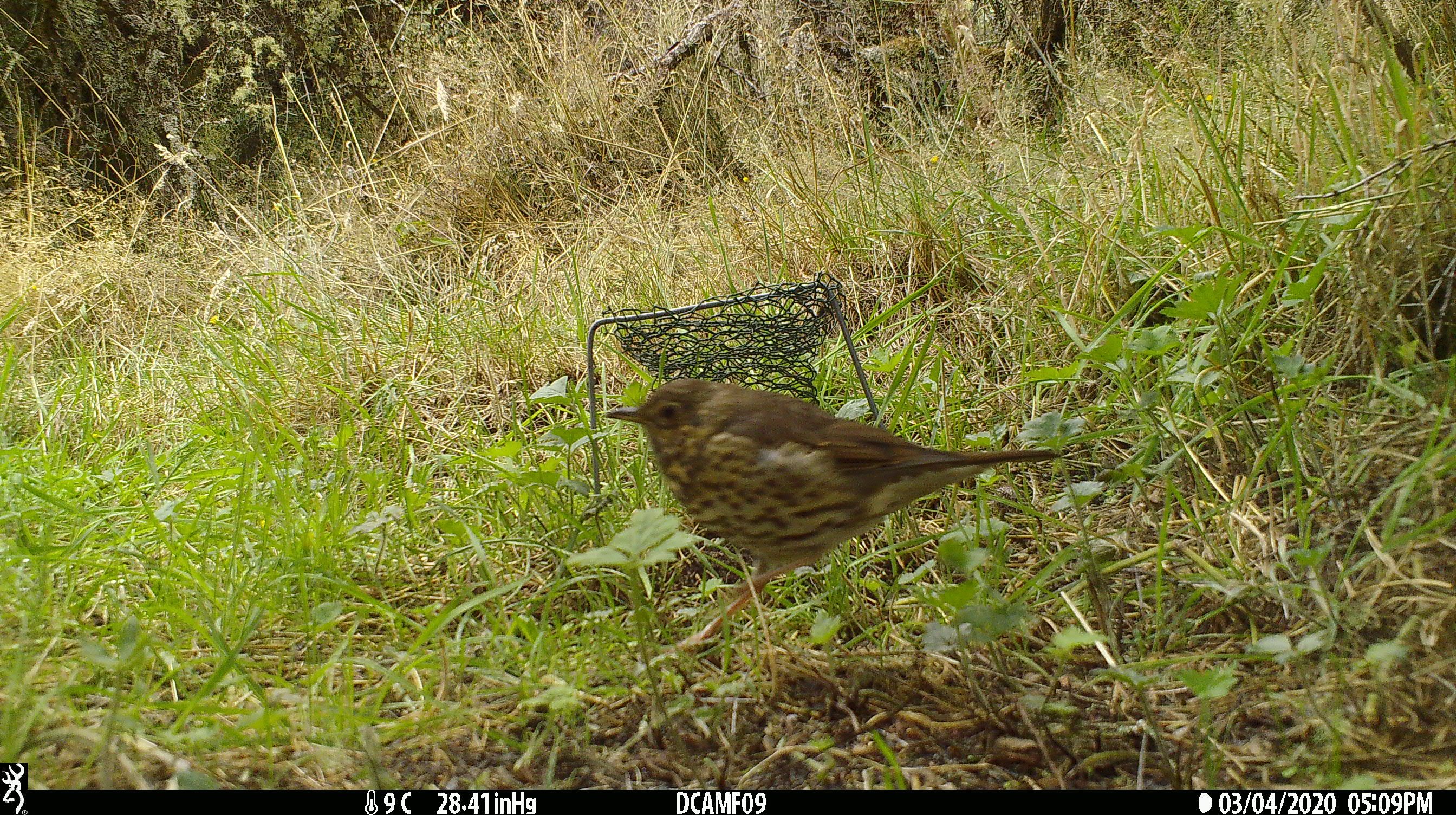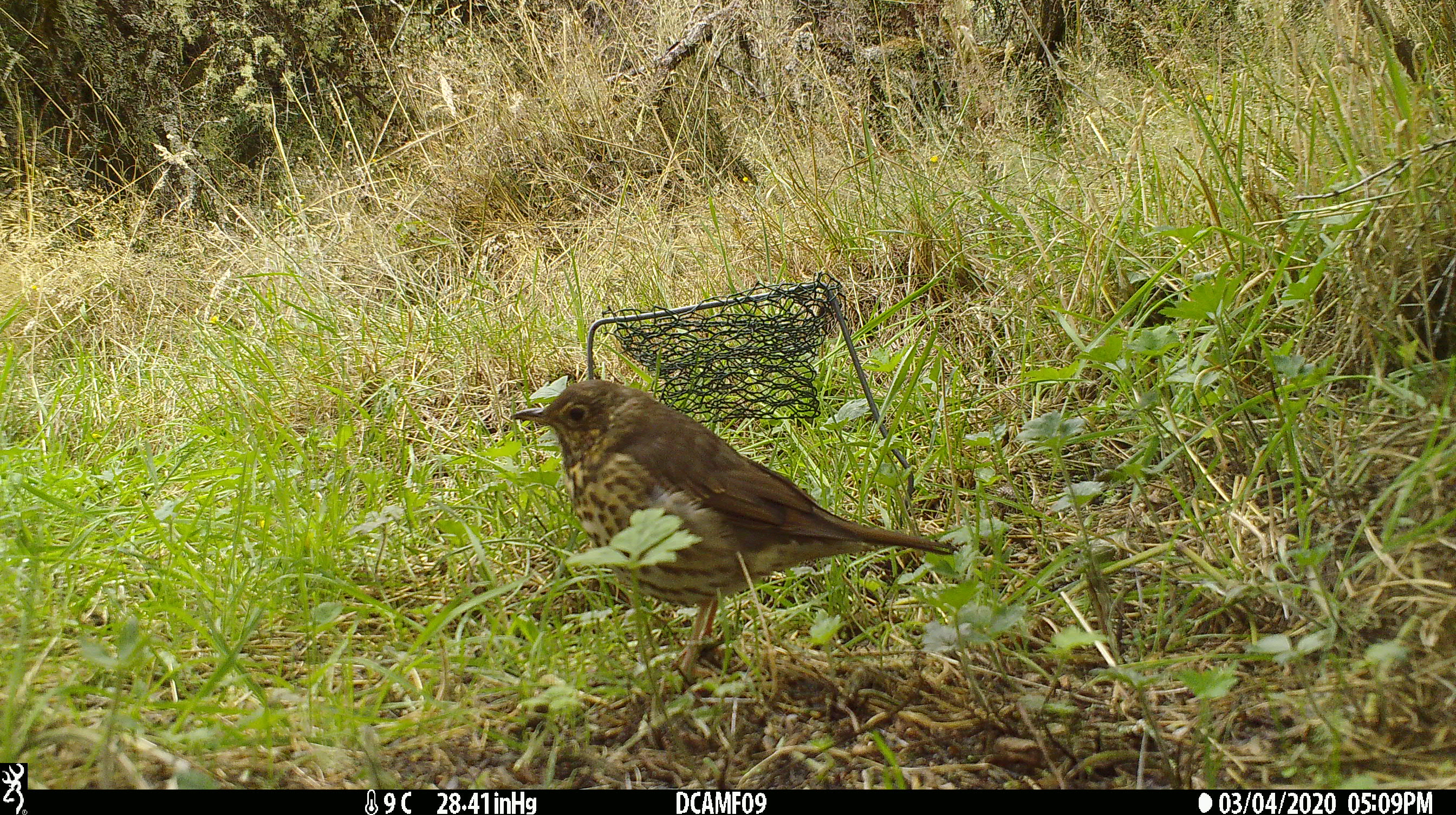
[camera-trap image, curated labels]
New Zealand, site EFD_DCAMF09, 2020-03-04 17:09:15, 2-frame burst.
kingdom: Animalia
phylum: Chordata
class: Aves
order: Passeriformes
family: Turdidae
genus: Turdus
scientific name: Turdus philomelos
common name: song thrush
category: thrush